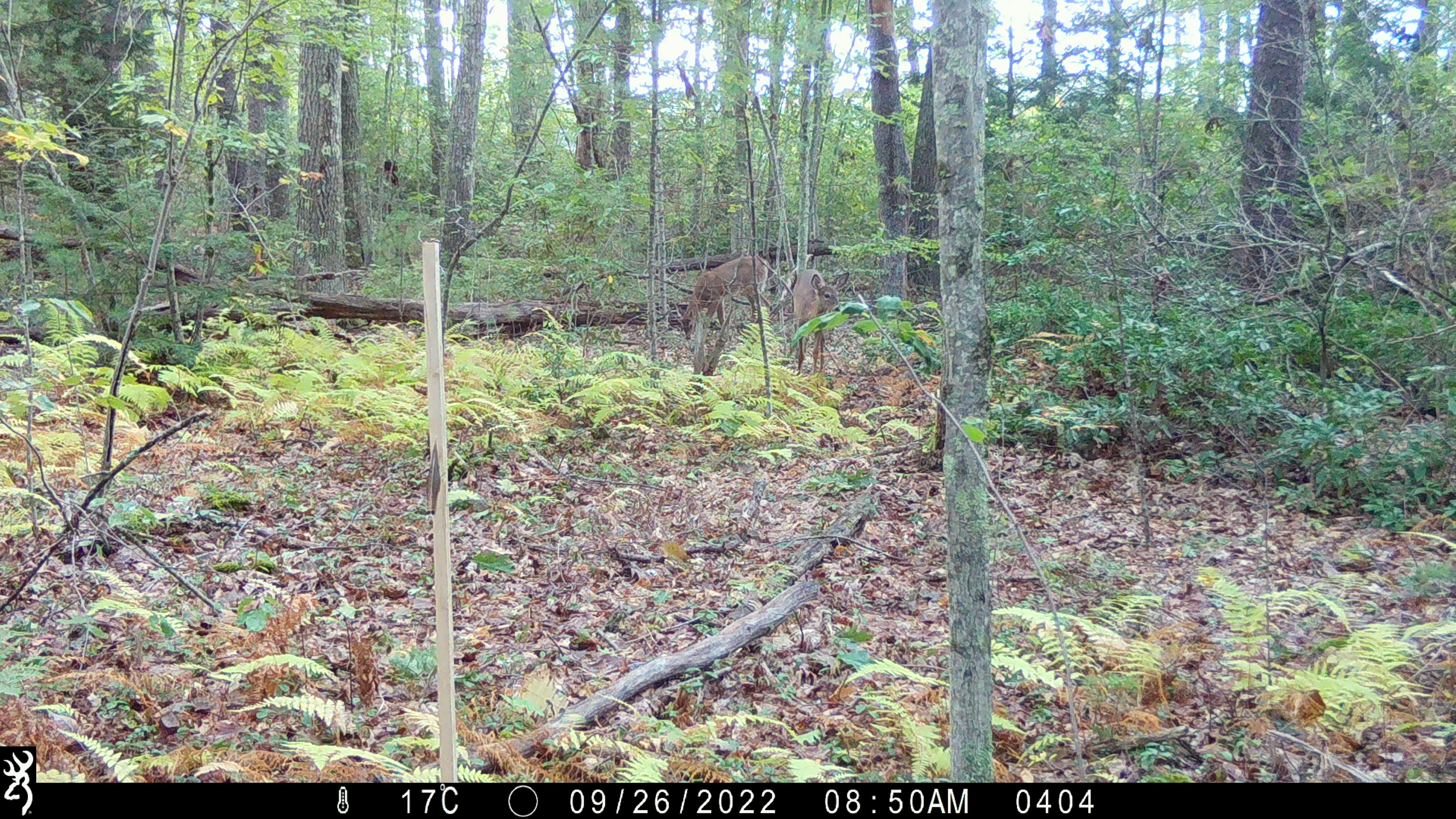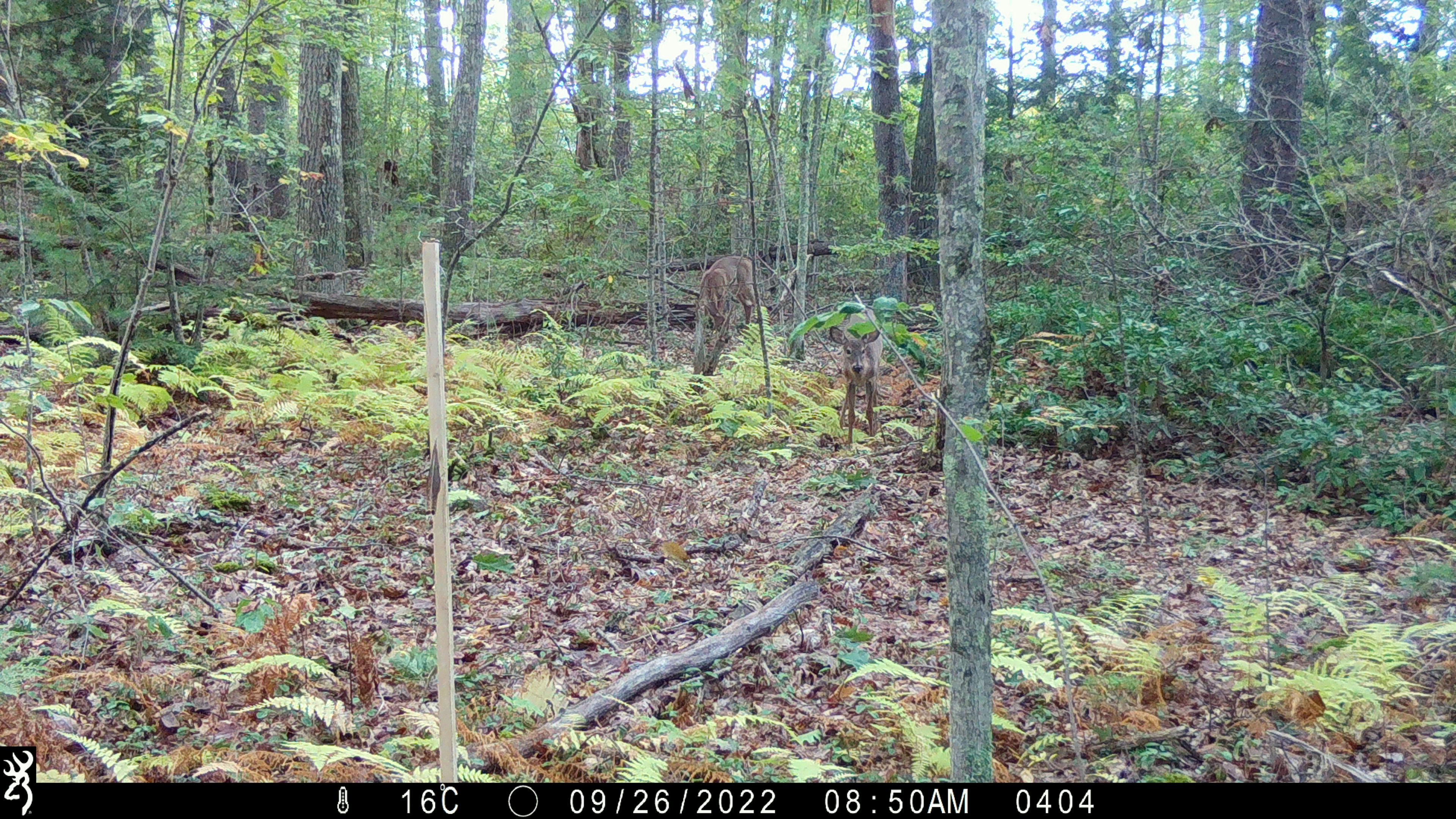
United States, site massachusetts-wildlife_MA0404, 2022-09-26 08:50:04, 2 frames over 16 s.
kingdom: Animalia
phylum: Chordata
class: Mammalia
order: Artiodactyla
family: Cervidae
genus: Odocoileus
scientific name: Odocoileus virginianus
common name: white-tailed deer